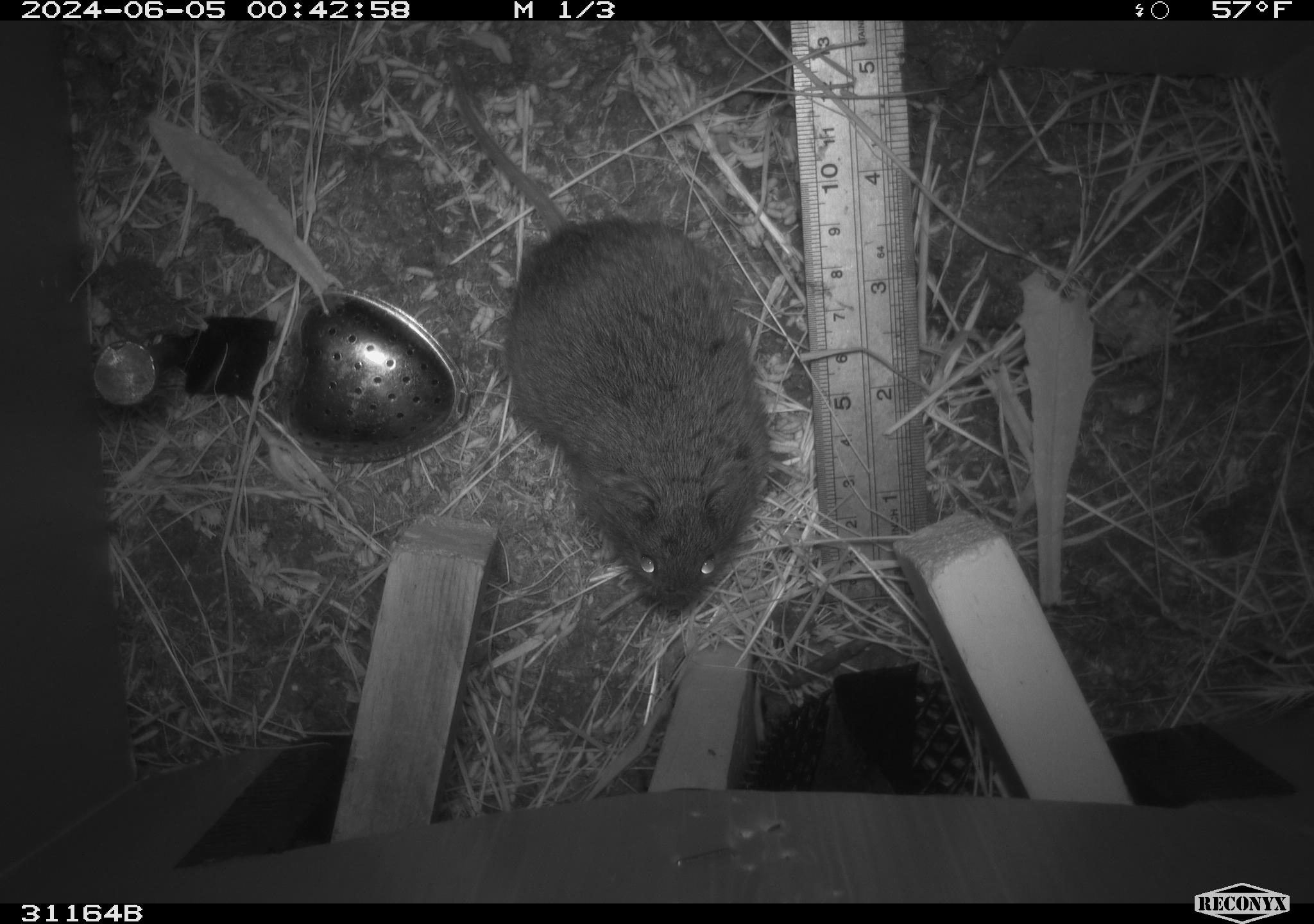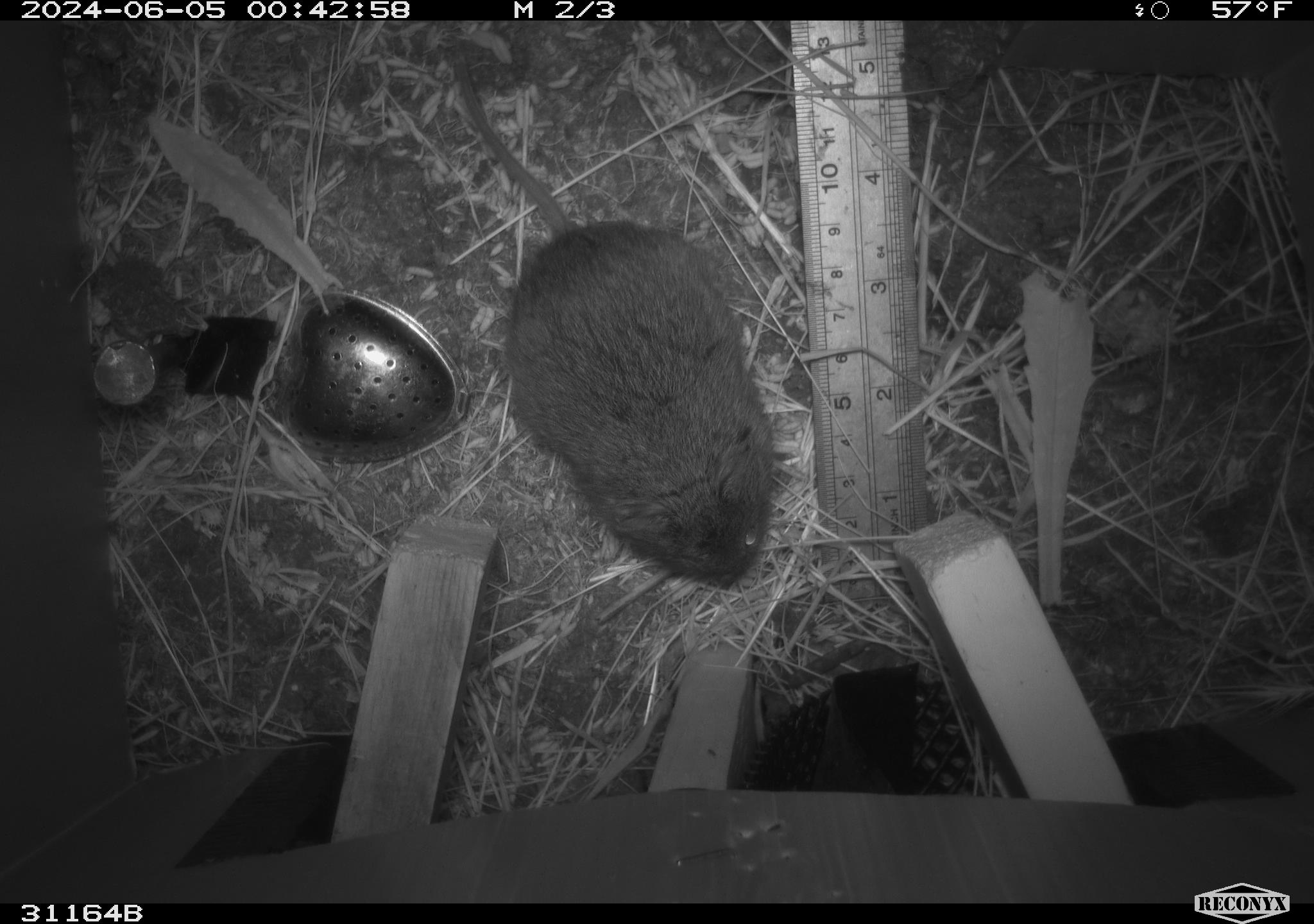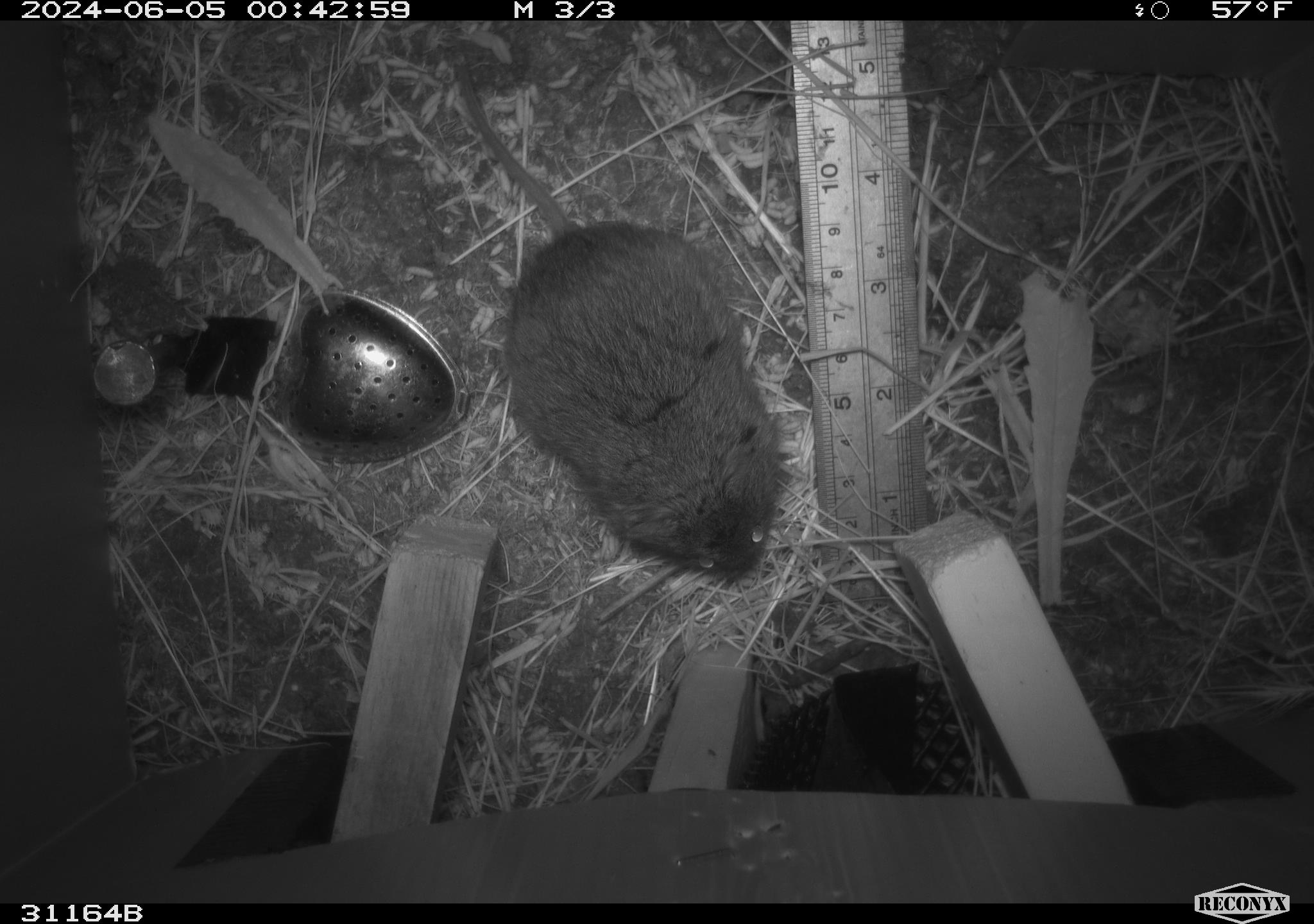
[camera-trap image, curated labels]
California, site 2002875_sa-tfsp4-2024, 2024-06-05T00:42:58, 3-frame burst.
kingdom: Animalia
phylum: Chordata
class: Mammalia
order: Rodentia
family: Cricetidae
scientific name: Arvicolinae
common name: voles, lemmings, and muskrats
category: arvicolinae subfamily